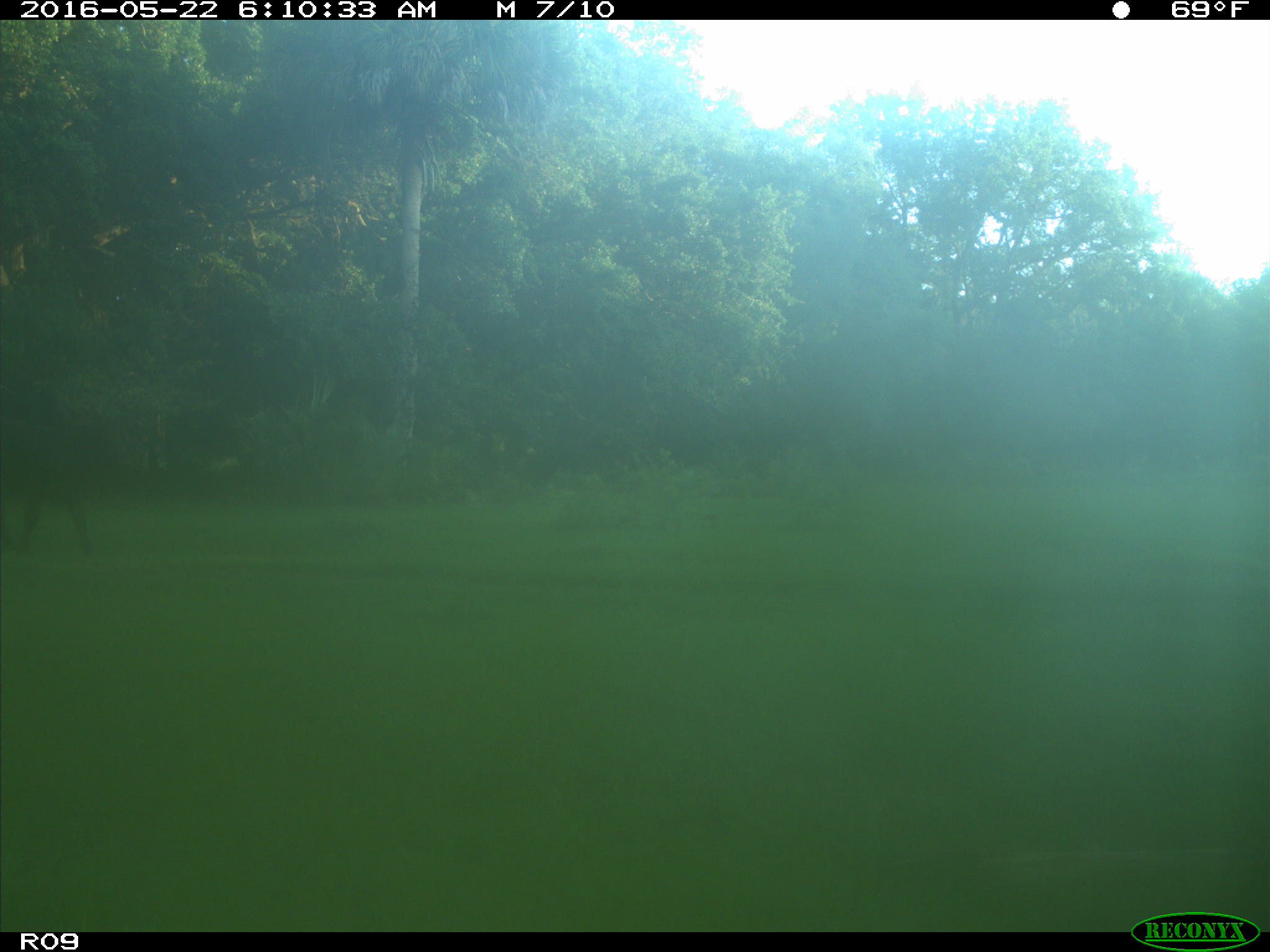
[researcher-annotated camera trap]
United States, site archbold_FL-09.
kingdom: Animalia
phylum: Chordata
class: Mammalia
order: Artiodactyla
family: Bovidae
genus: Bos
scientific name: Bos taurus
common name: domestic cow